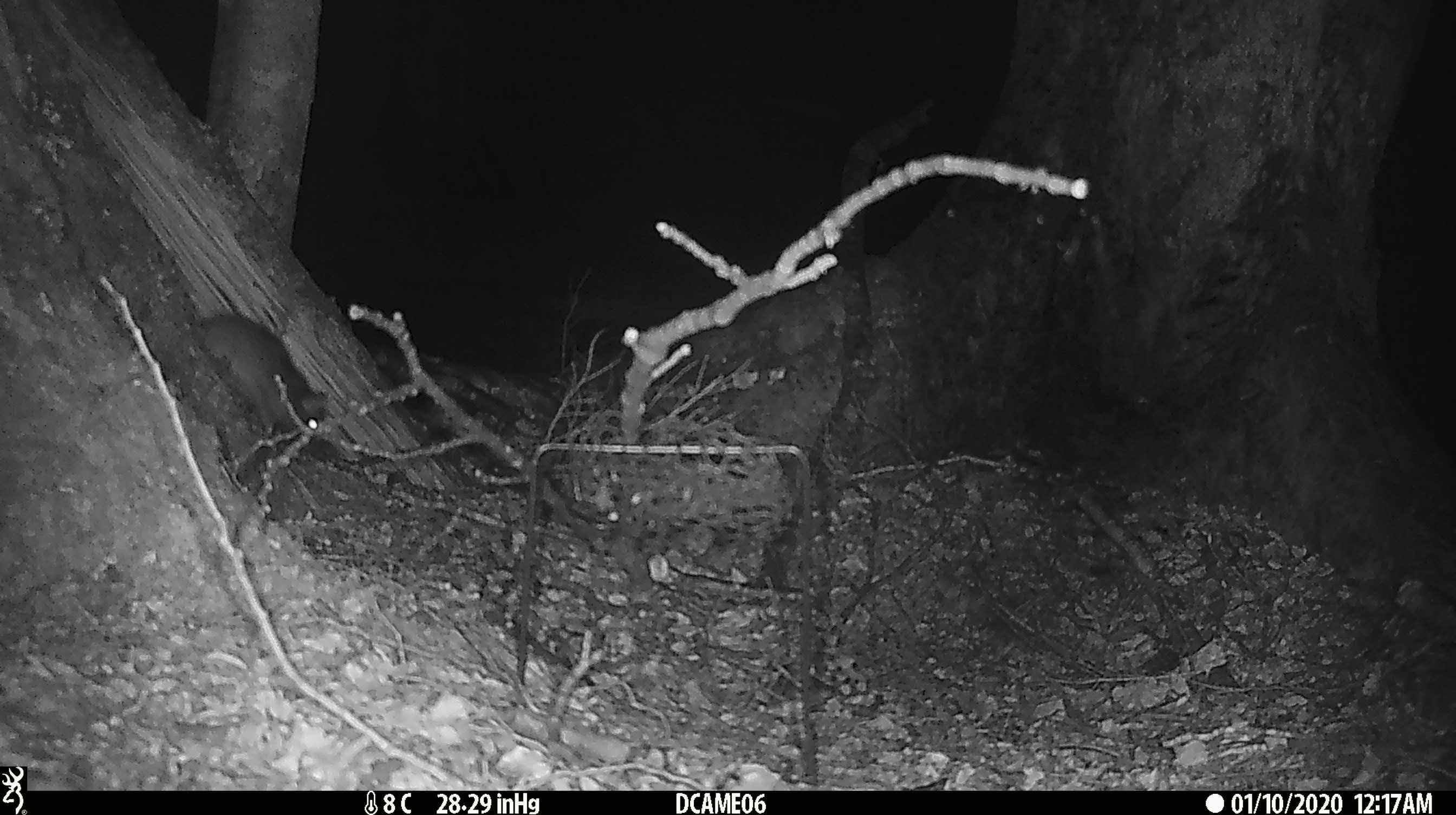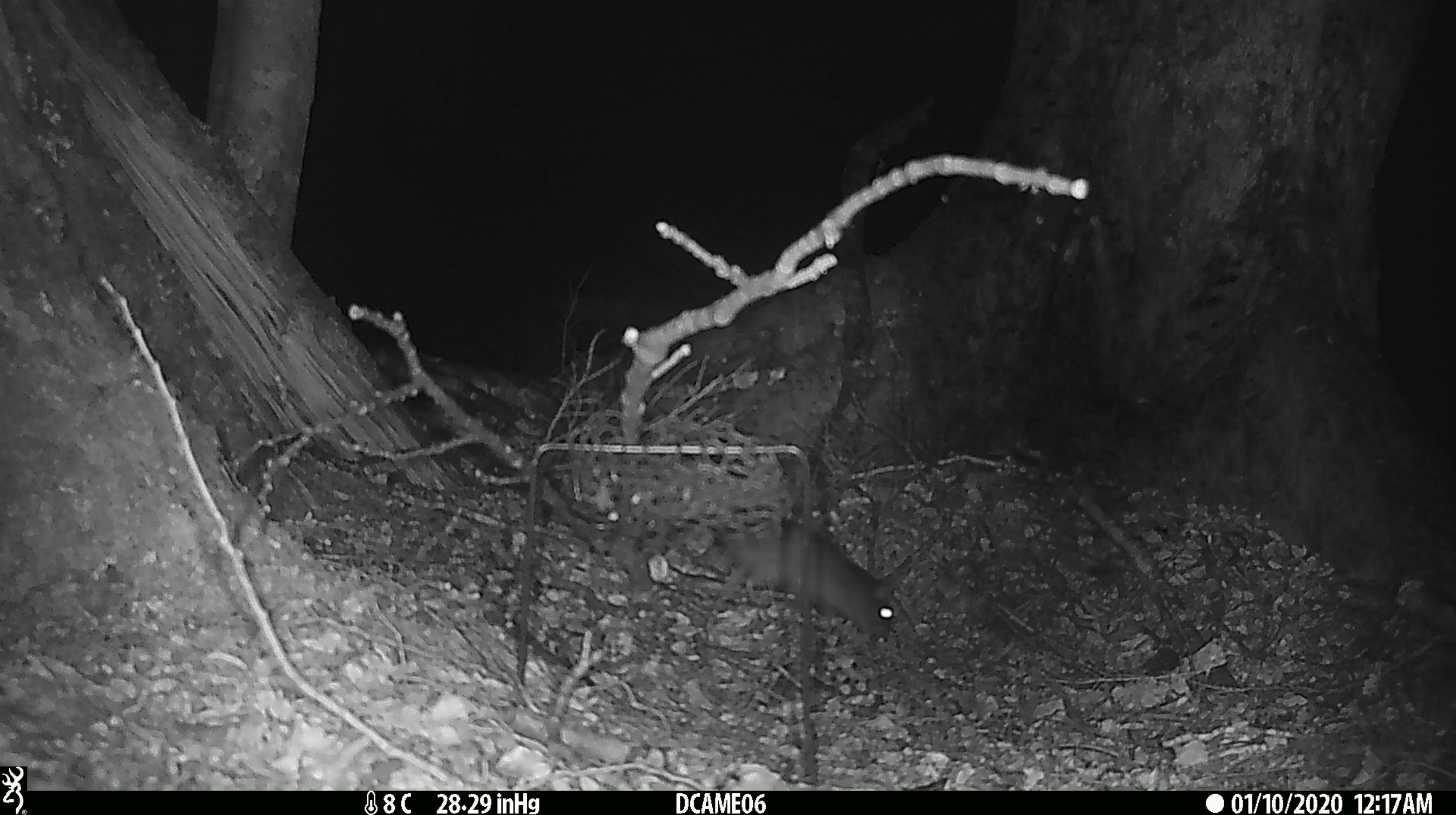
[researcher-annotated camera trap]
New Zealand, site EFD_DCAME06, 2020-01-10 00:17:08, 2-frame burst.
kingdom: Animalia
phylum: Chordata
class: Mammalia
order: Rodentia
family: Muridae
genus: Rattus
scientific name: Rattus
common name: rat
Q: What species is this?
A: Rat (Rattus).